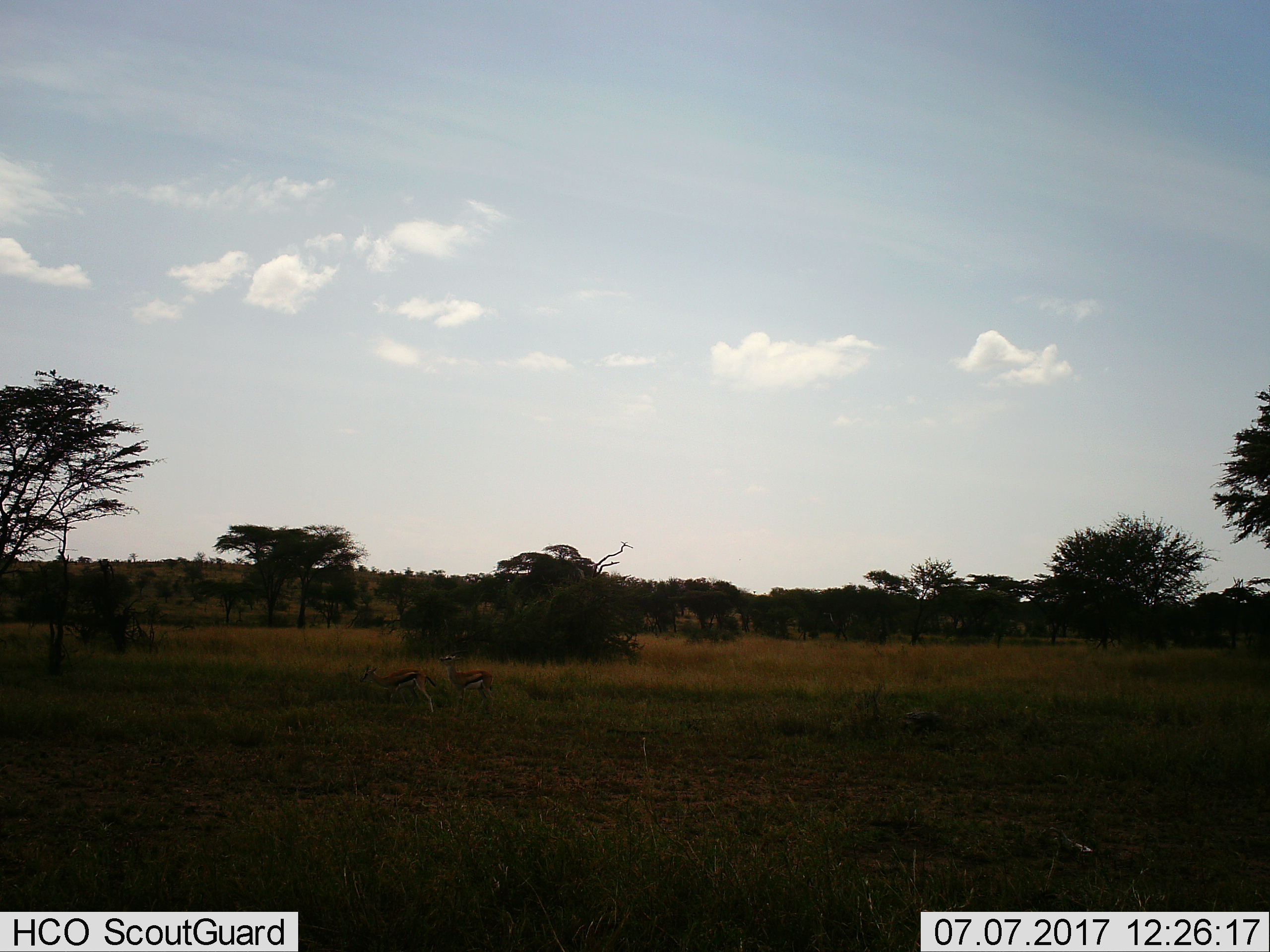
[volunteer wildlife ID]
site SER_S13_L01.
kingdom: Animalia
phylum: Chordata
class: Mammalia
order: Artiodactyla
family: Bovidae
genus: Eudorcas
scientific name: Eudorcas thomsonii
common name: thomson's gazelle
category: gazellethomsons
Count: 2.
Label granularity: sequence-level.